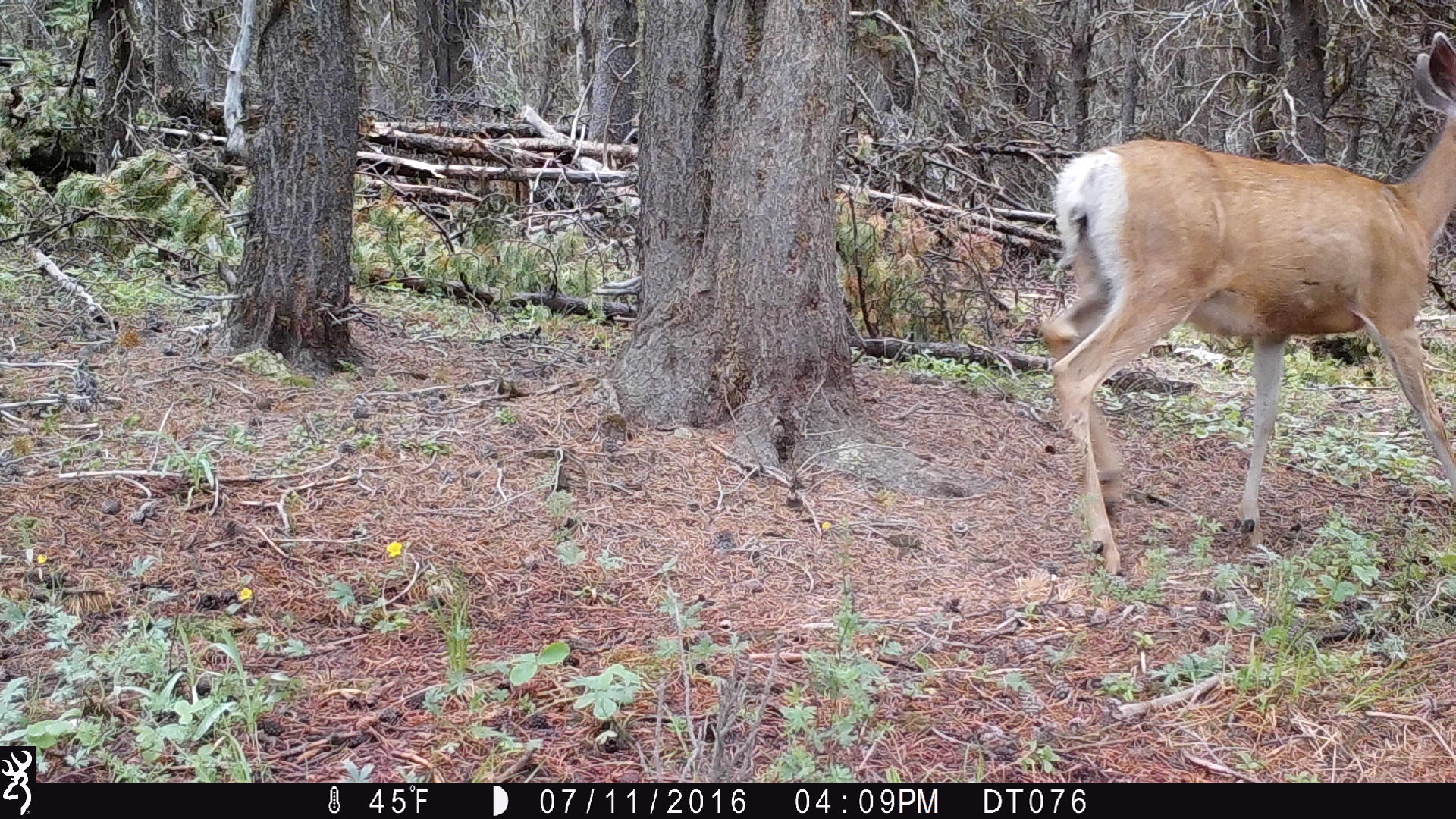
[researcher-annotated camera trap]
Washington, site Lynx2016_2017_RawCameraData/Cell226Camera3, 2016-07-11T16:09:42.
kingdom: Animalia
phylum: Chordata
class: Mammalia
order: Artiodactyla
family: Cervidae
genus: Odocoileus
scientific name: Odocoileus hemionus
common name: mule deer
Odocoileus hemionus (mule deer). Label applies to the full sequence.